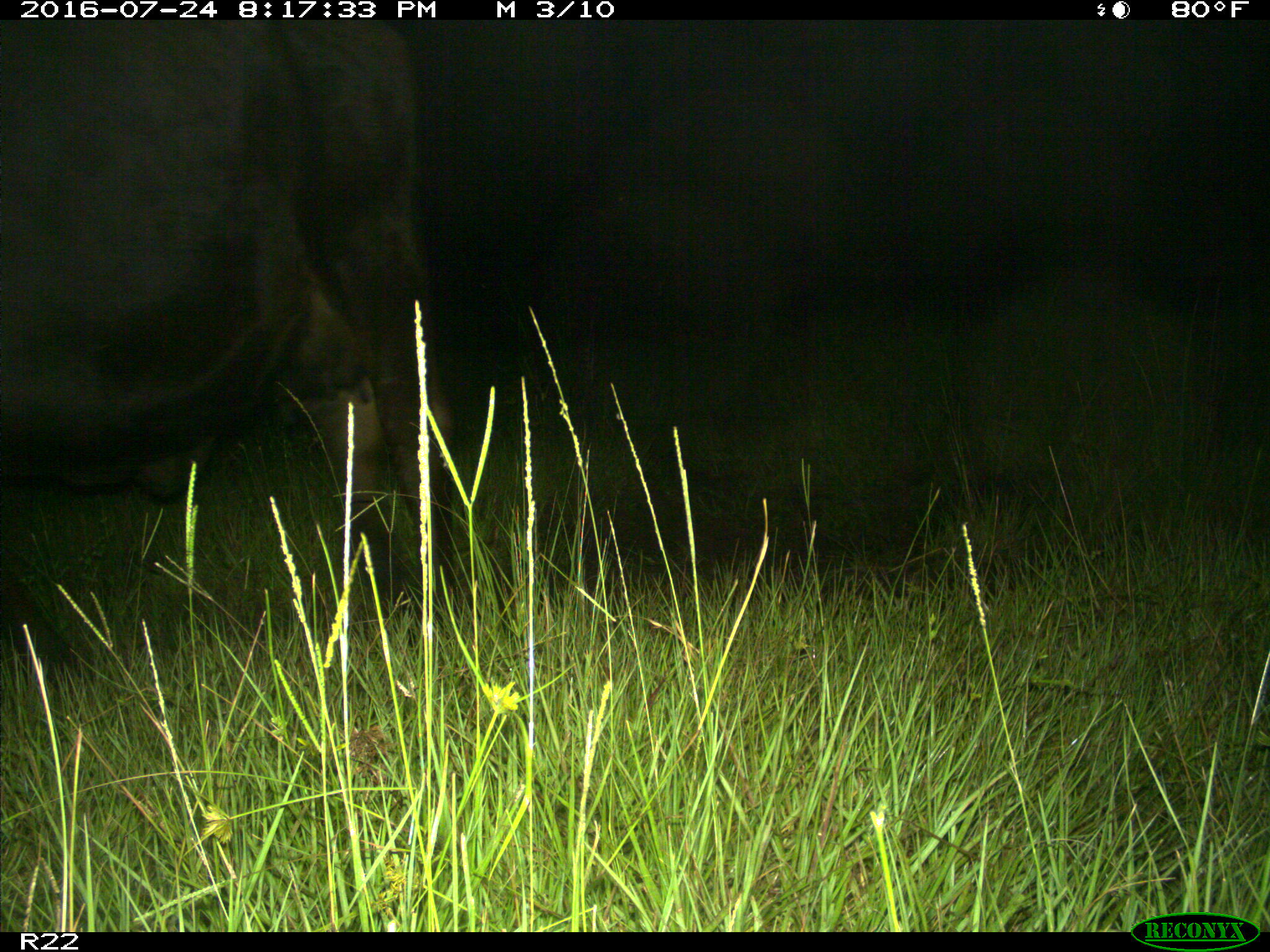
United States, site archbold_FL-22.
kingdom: Animalia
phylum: Chordata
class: Mammalia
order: Artiodactyla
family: Bovidae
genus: Bos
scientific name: Bos taurus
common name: domestic cow